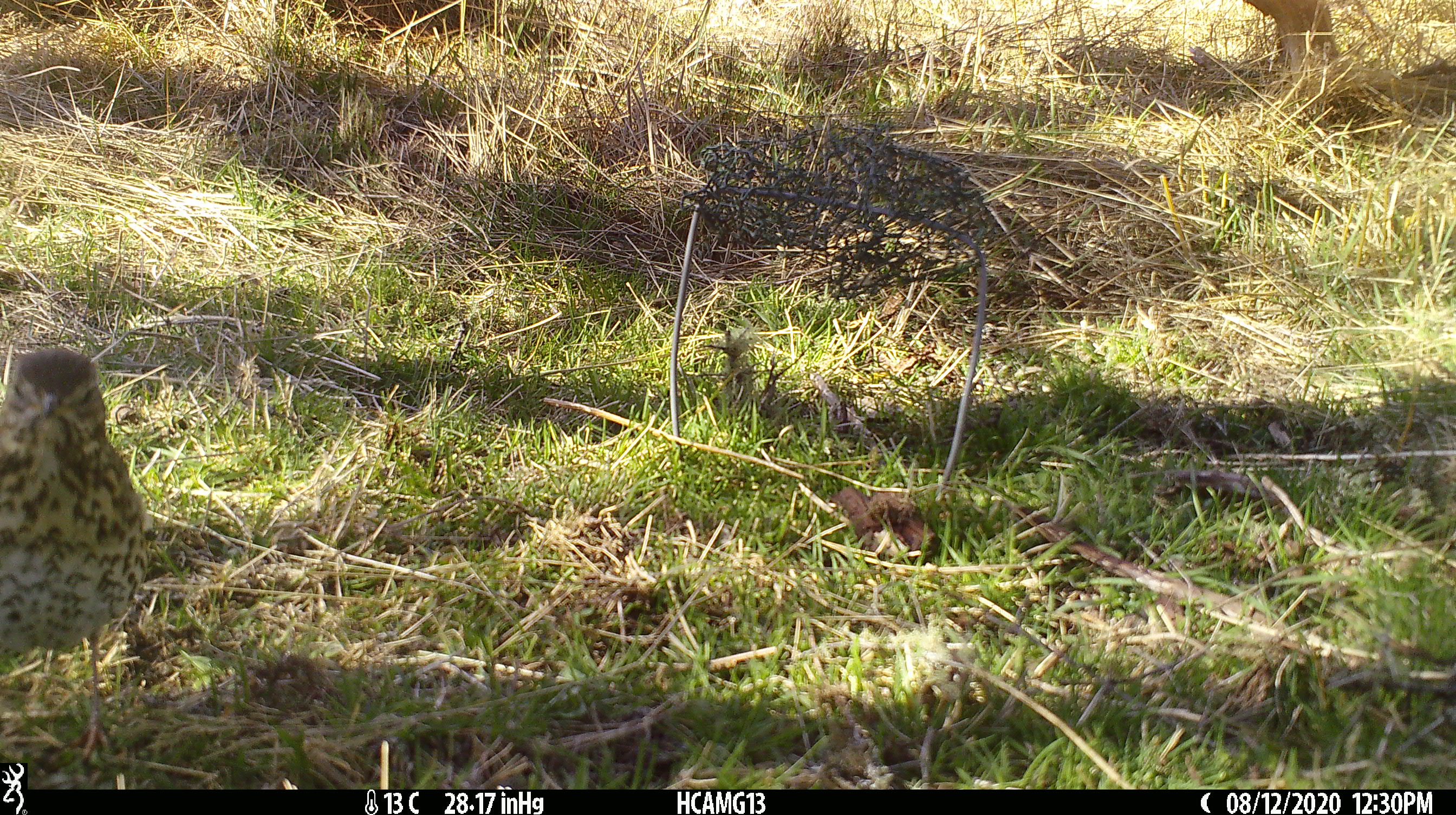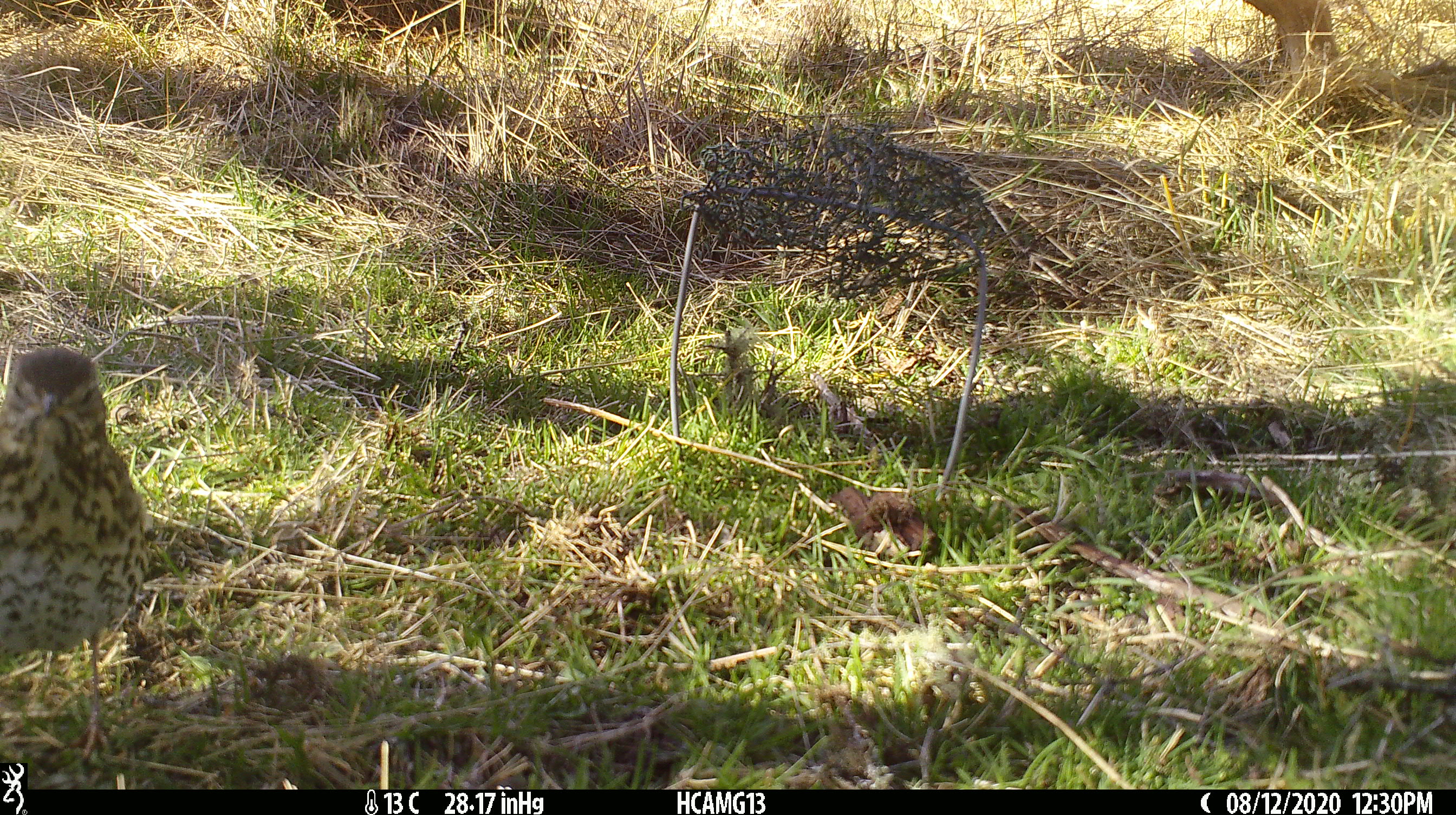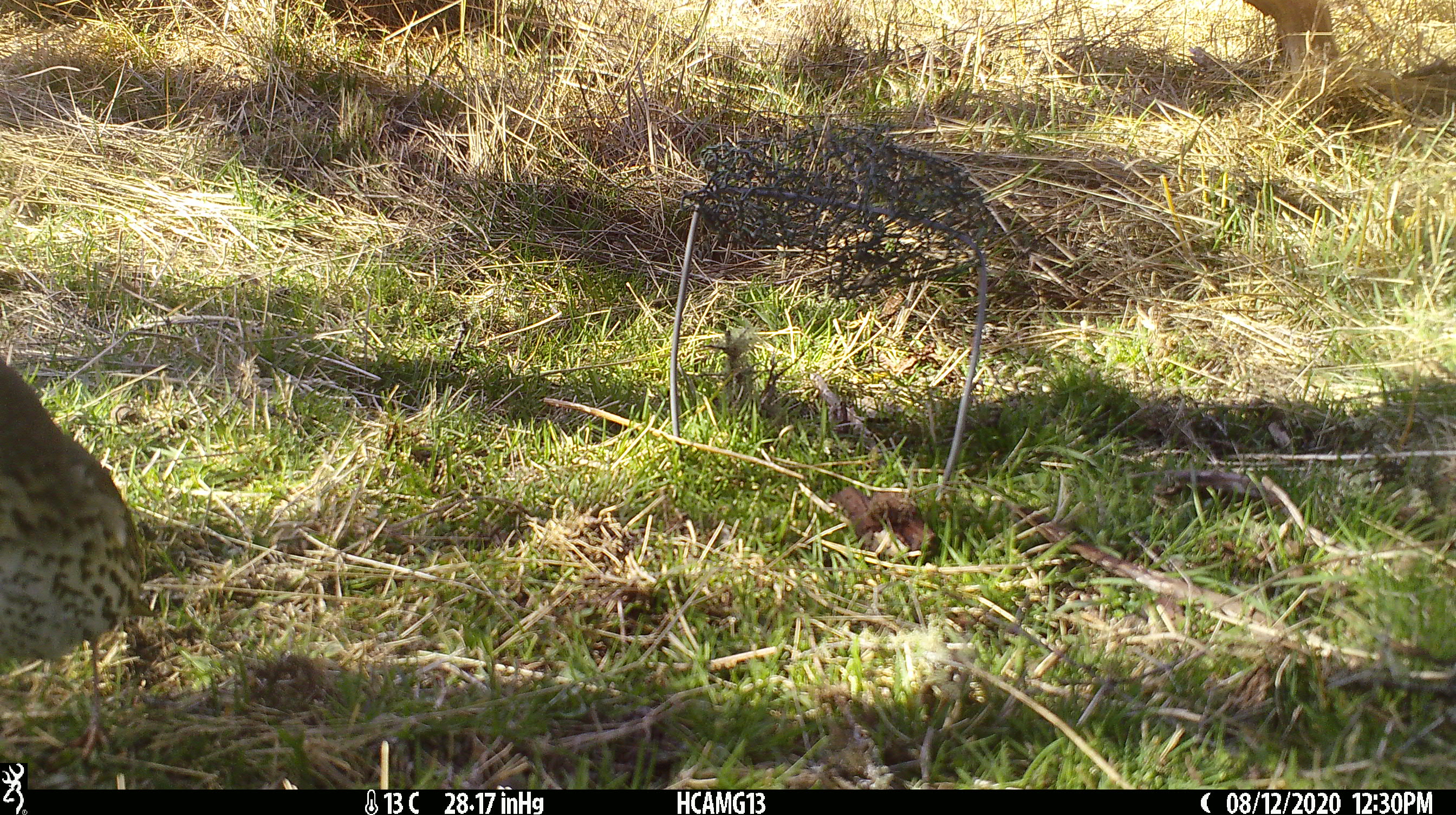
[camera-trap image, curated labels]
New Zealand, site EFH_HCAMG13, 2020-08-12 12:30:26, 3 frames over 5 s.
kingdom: Animalia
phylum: Chordata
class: Aves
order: Passeriformes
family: Turdidae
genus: Turdus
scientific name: Turdus philomelos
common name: song thrush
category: thrush